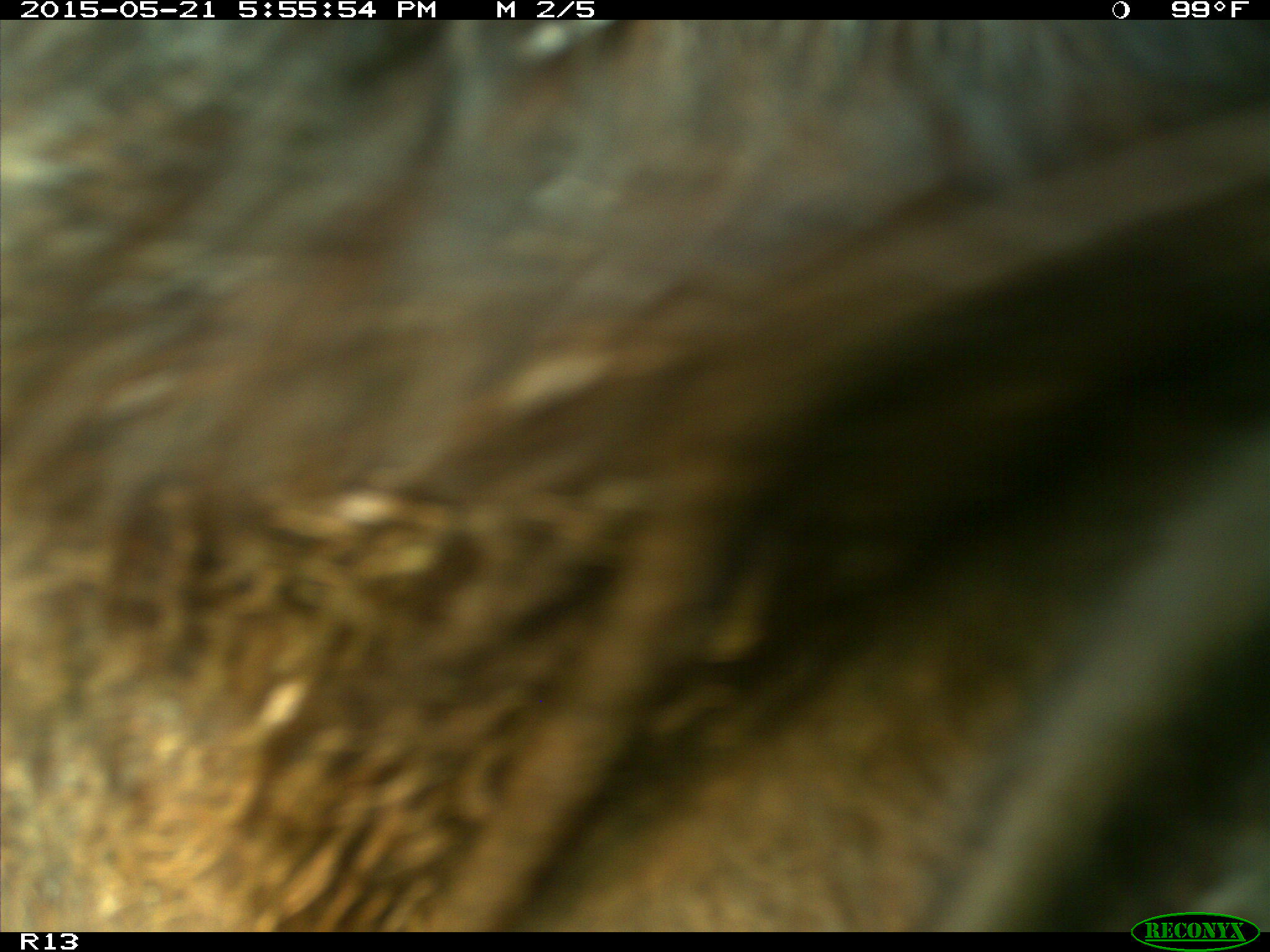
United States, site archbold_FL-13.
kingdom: Animalia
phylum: Chordata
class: Mammalia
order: Artiodactyla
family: Bovidae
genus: Bos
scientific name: Bos taurus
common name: domestic cow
Bos taurus (domestic cow).